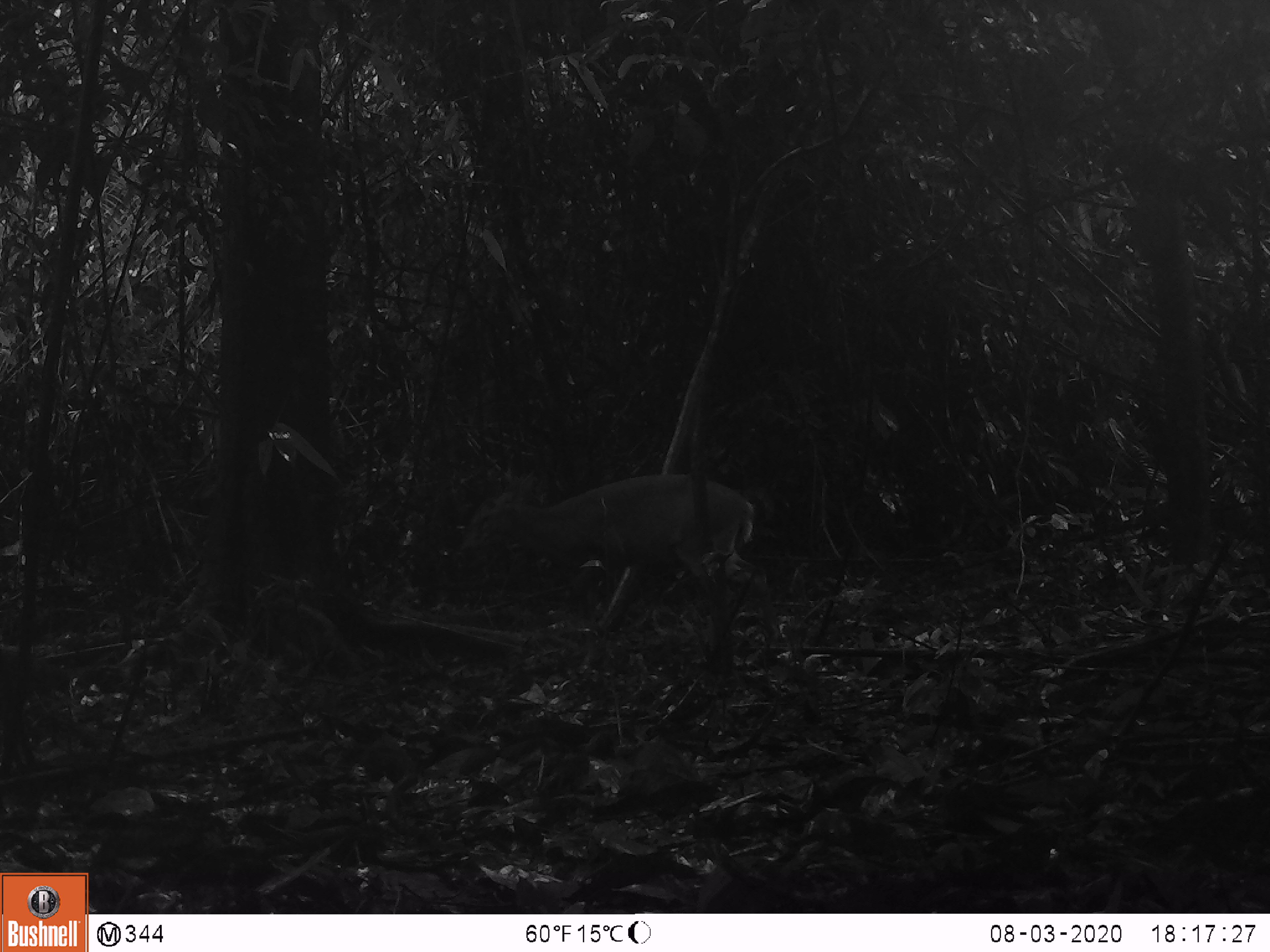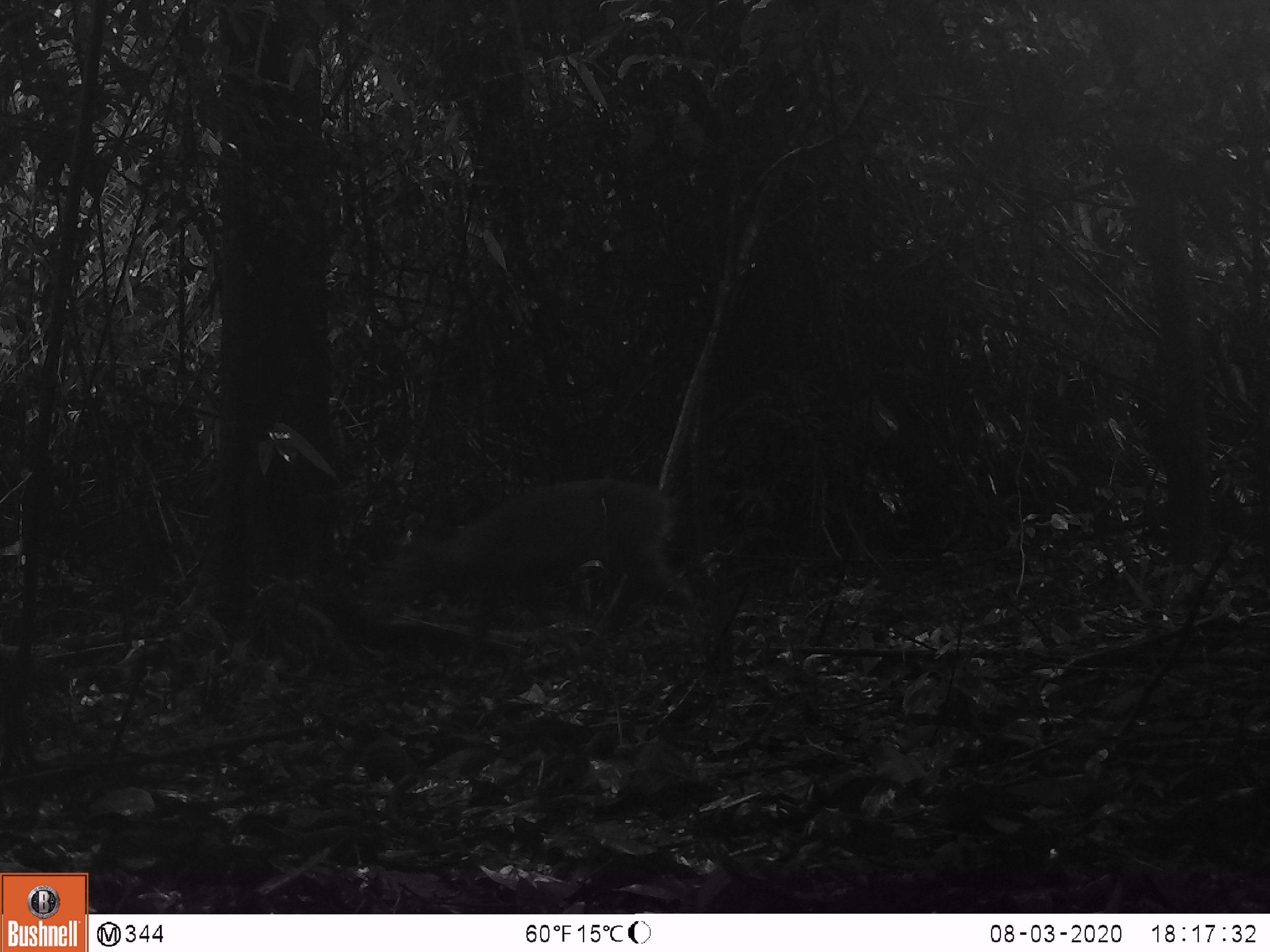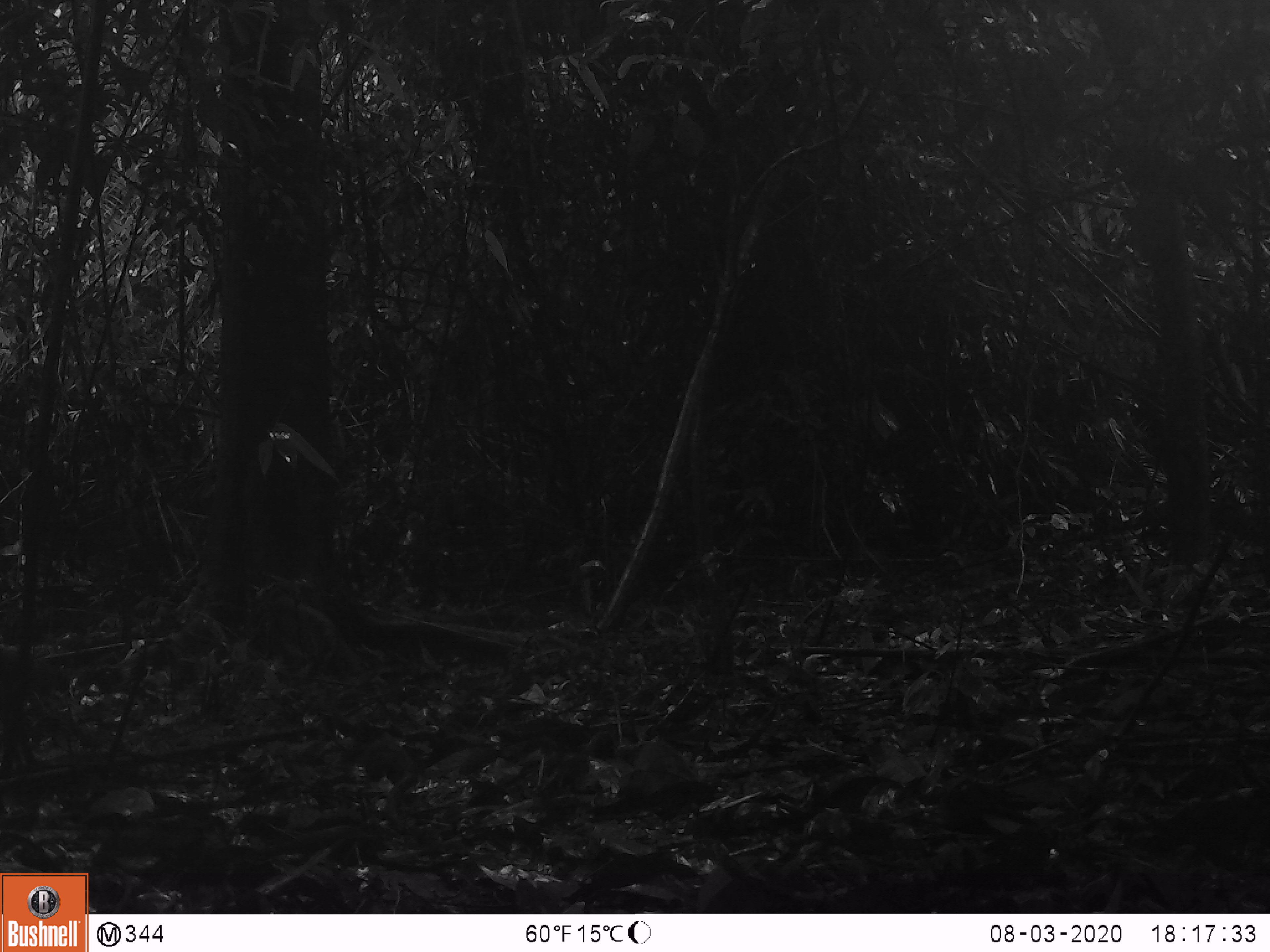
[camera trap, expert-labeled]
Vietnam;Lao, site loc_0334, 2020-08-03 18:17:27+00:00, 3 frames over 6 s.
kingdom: Animalia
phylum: Chordata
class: Mammalia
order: Artiodactyla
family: Cervidae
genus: Muntiacus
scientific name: Muntiacus vuquangensis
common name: large-antlered muntjac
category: large antlered muntjac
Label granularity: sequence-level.